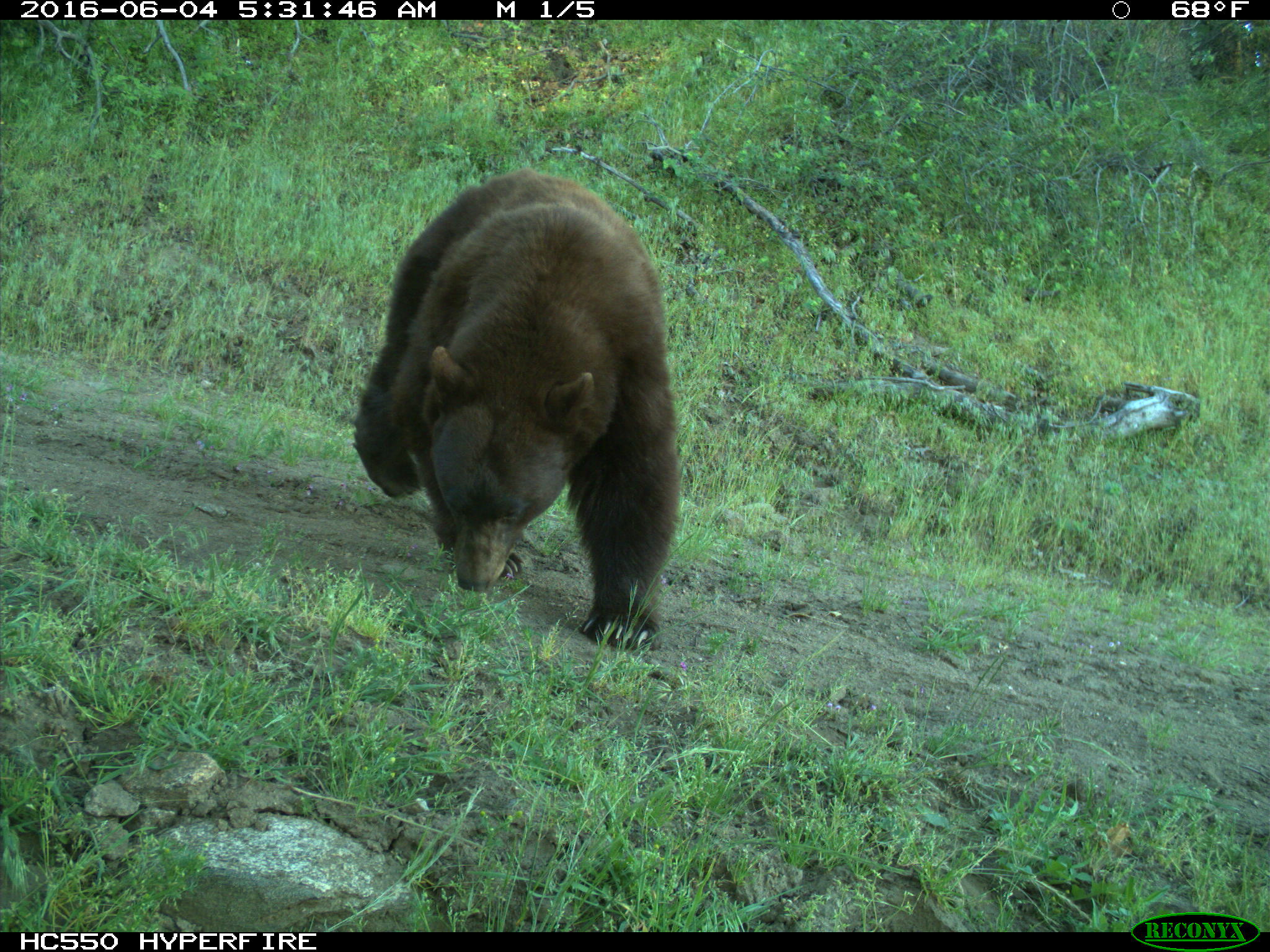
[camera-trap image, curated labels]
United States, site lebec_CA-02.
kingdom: Animalia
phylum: Chordata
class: Mammalia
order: Carnivora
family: Ursidae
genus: Ursus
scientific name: Ursus americanus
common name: american black bear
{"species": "Ursus americanus (american black bear)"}